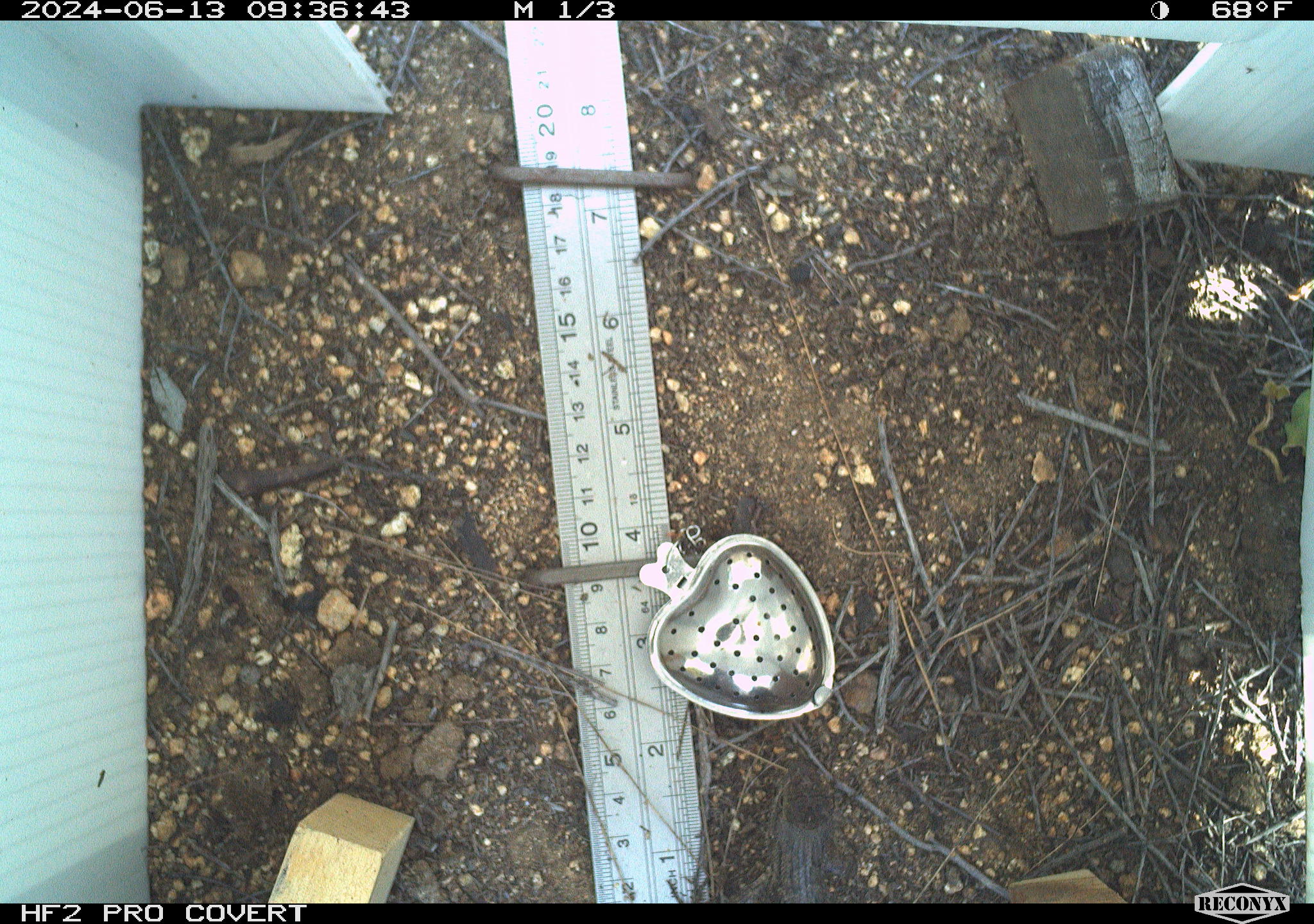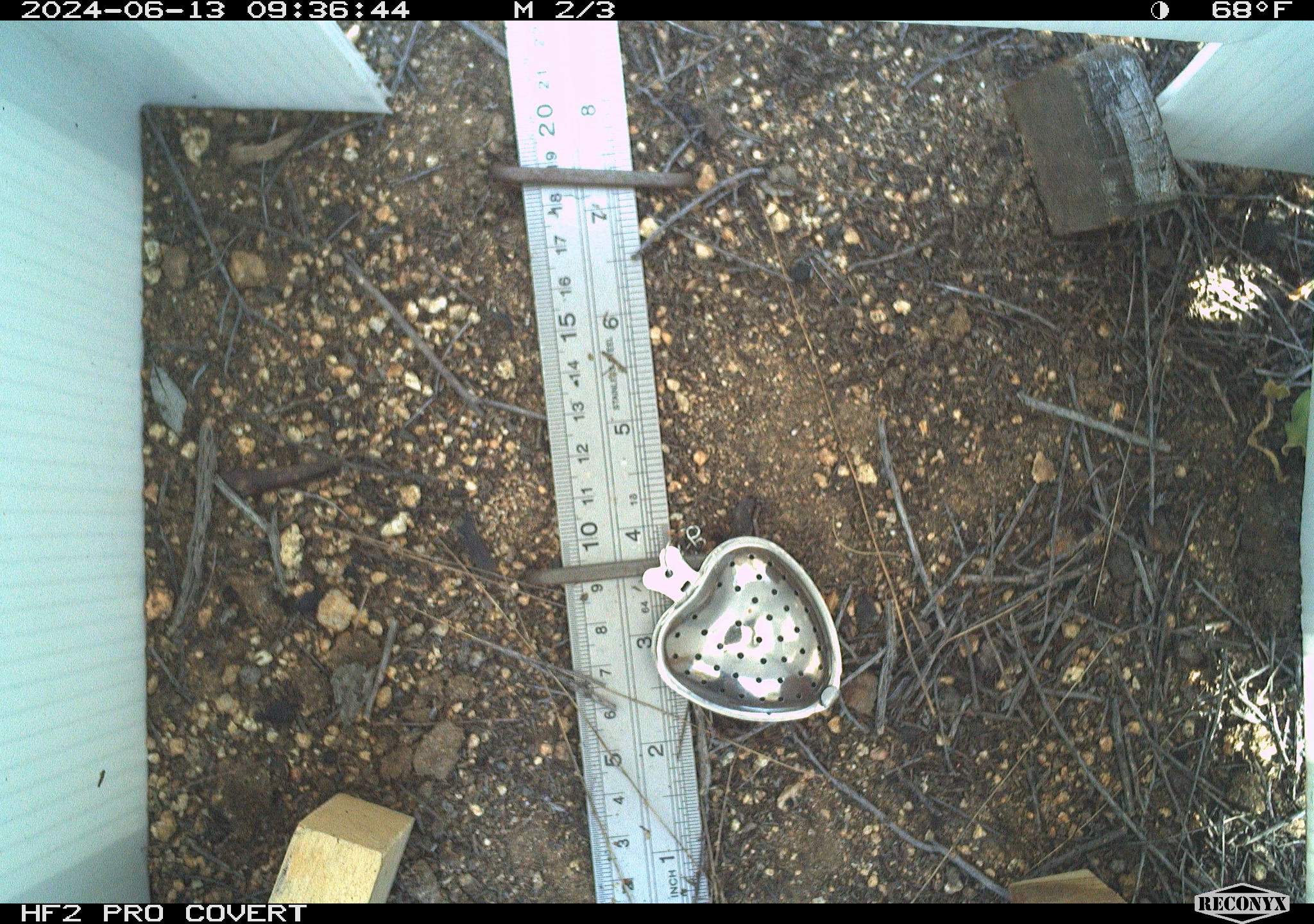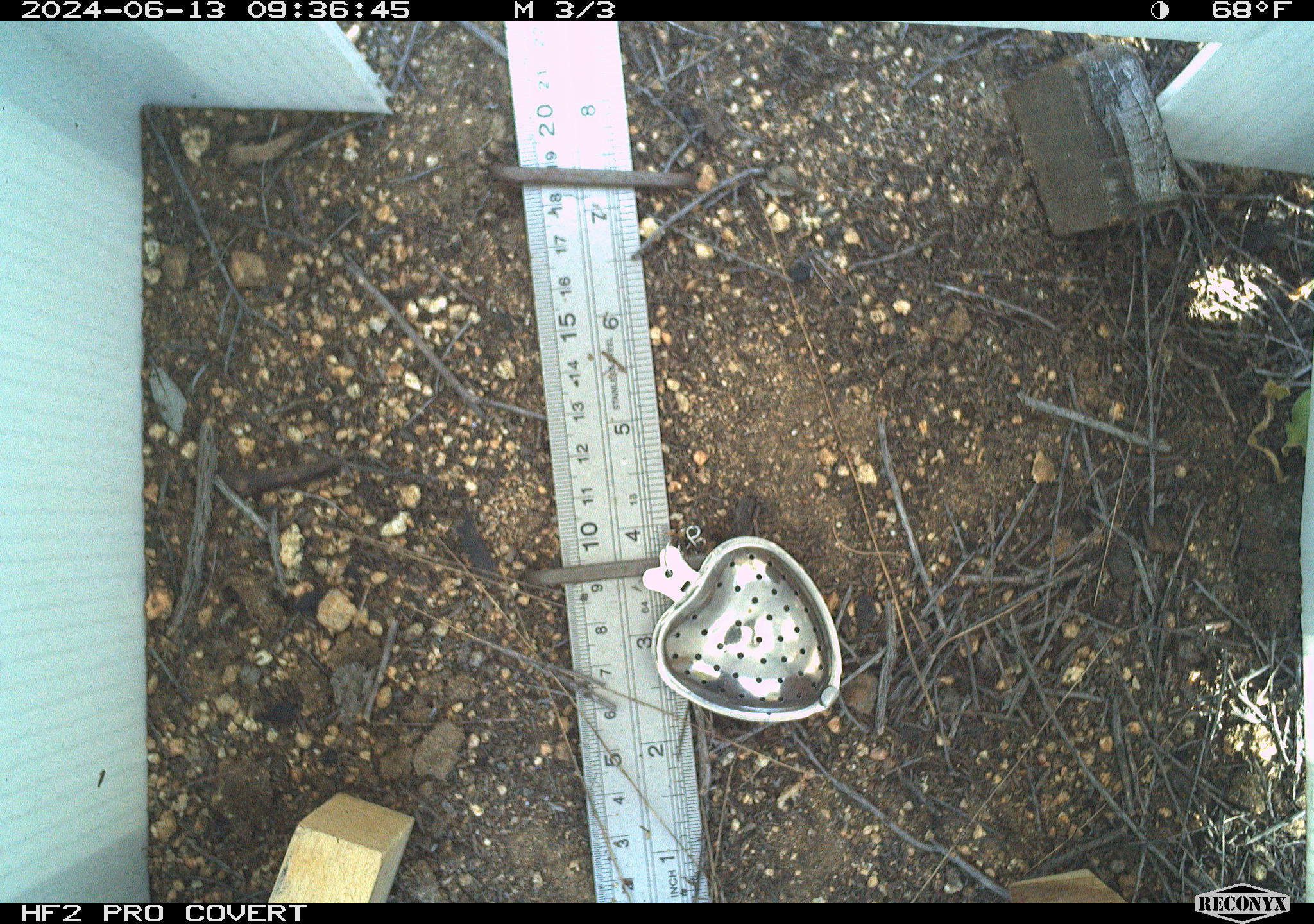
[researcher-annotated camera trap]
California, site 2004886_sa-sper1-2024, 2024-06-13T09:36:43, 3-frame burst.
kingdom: Animalia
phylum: Chordata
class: Reptilia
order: Squamata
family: Phrynosomatidae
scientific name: Phrynosomatidae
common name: phrynosomatid lizards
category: phrynosomatidae family